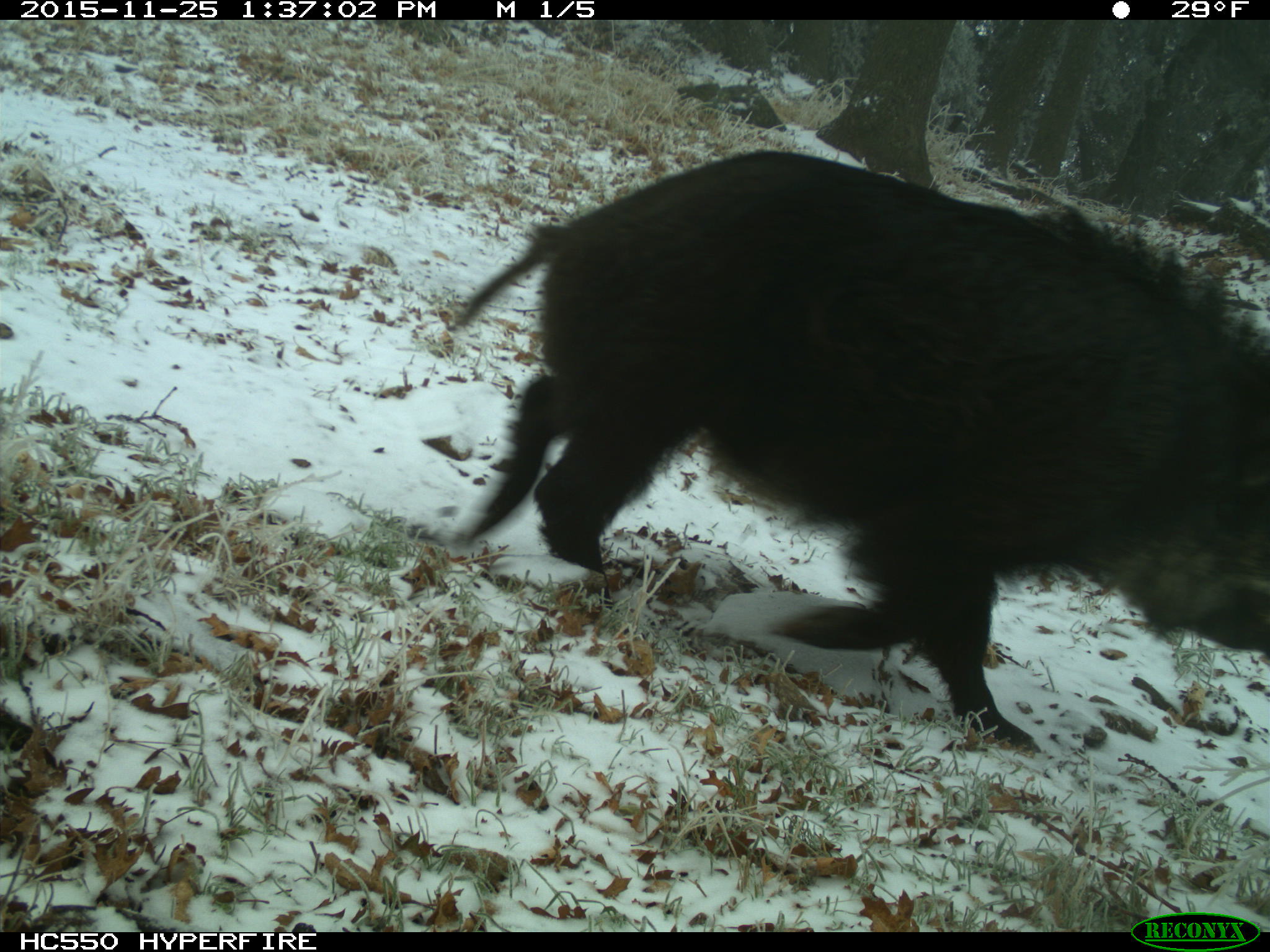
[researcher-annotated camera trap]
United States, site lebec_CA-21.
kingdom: Animalia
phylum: Chordata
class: Mammalia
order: Artiodactyla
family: Suidae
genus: Sus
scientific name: Sus scrofa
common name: wild boar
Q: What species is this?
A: Sus scrofa (wild boar).